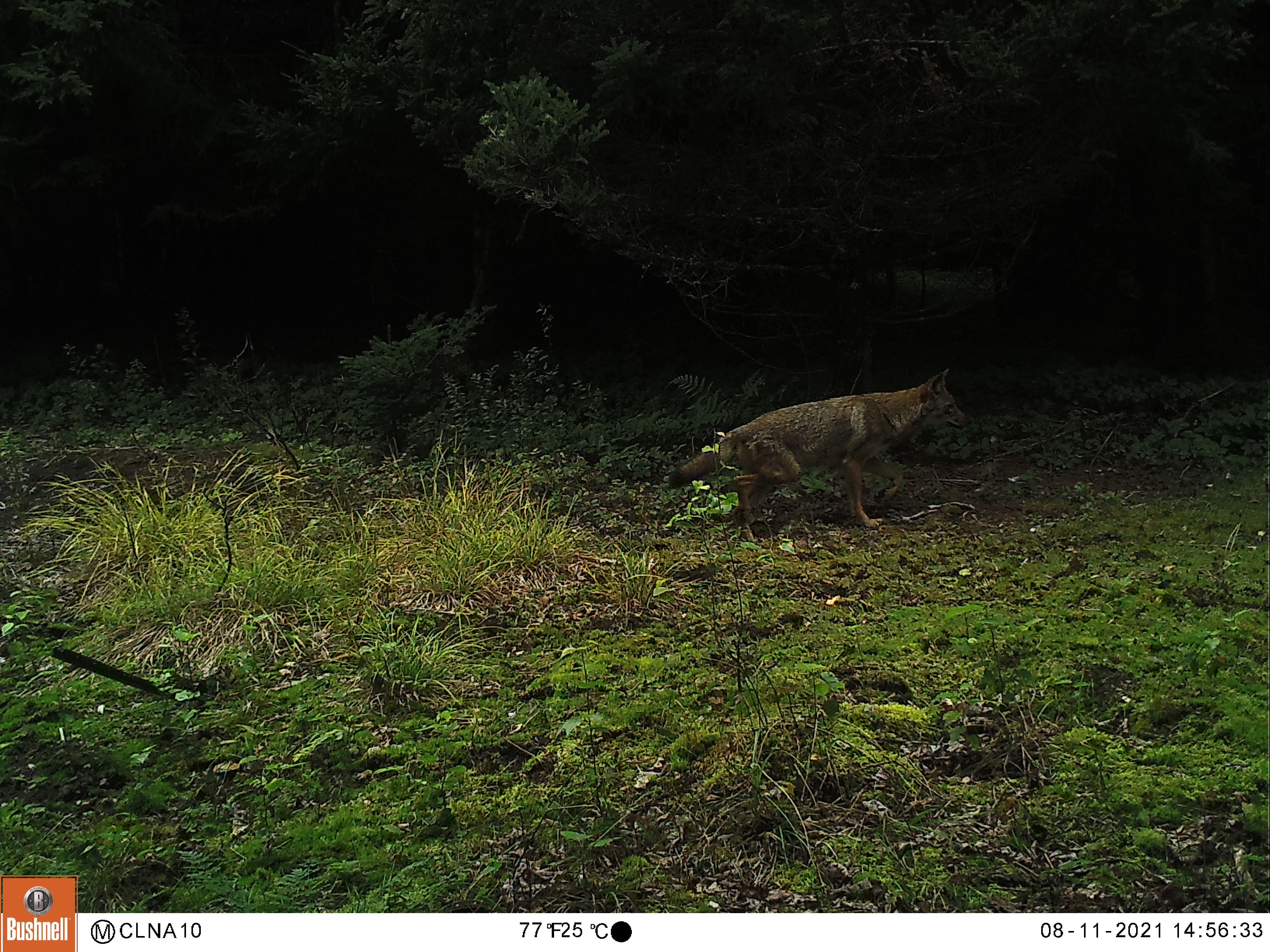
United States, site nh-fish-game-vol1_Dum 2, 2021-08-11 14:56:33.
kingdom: Animalia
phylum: Chordata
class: Mammalia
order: Carnivora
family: Canidae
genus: Canis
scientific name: Canis latrans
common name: coyote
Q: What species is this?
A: Coyote (Canis latrans).